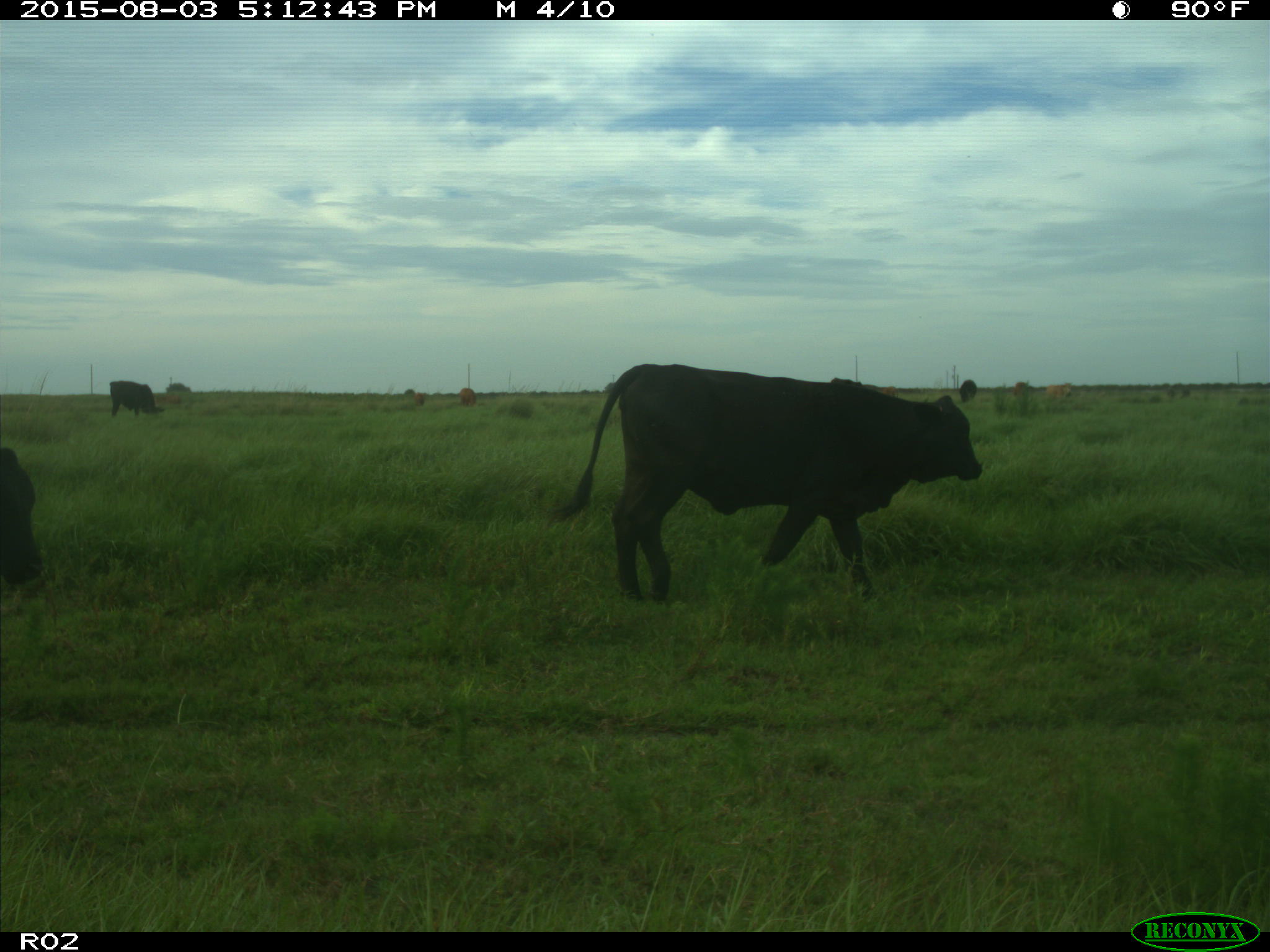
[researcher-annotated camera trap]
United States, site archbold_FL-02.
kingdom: Animalia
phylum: Chordata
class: Mammalia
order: Artiodactyla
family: Bovidae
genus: Bos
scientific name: Bos taurus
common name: domestic cow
Bos taurus (domestic cow).